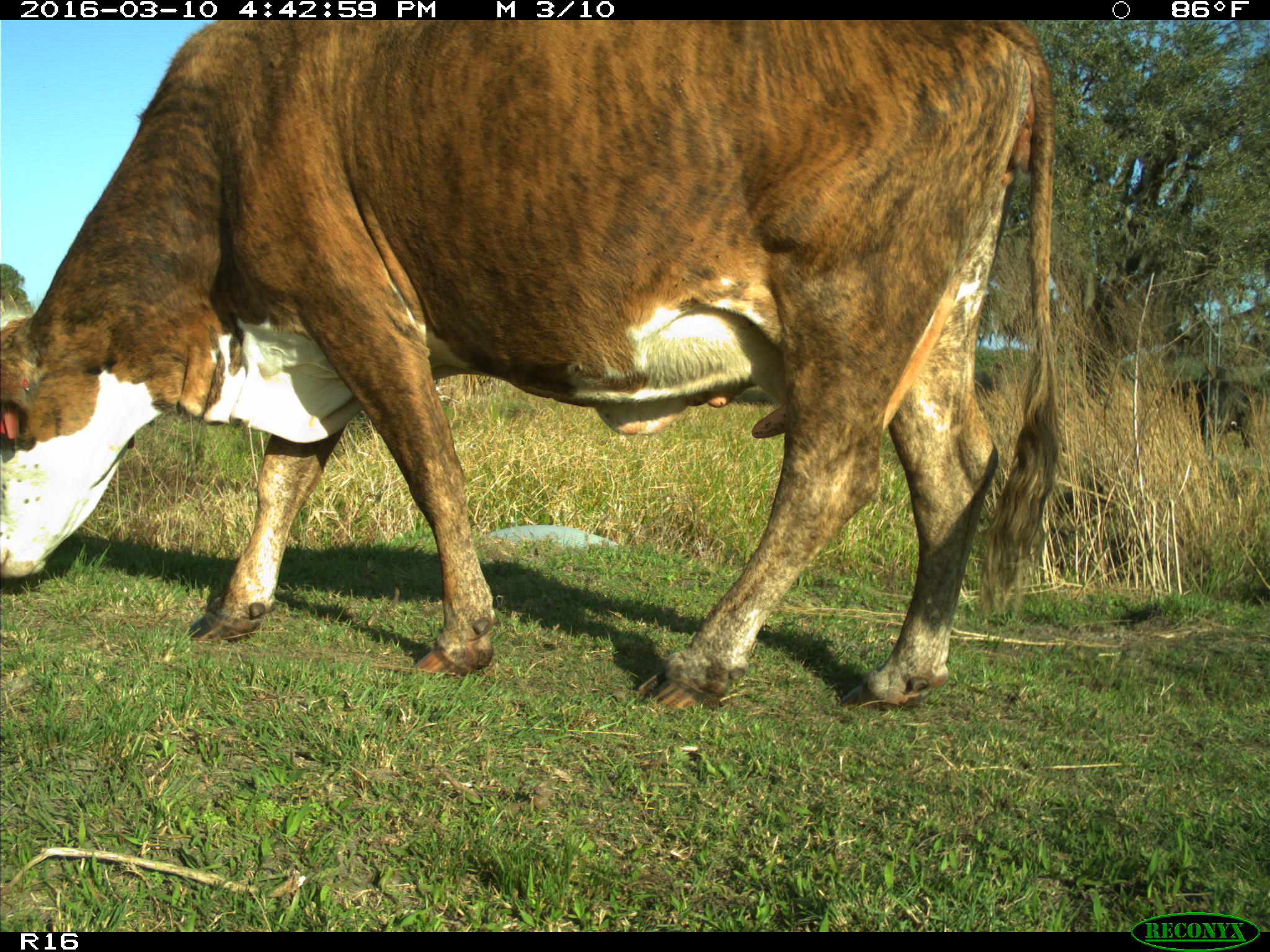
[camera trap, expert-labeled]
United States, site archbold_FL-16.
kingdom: Animalia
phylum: Chordata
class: Mammalia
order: Artiodactyla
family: Bovidae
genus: Bos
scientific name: Bos taurus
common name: domestic cow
Bos taurus (domestic cow).